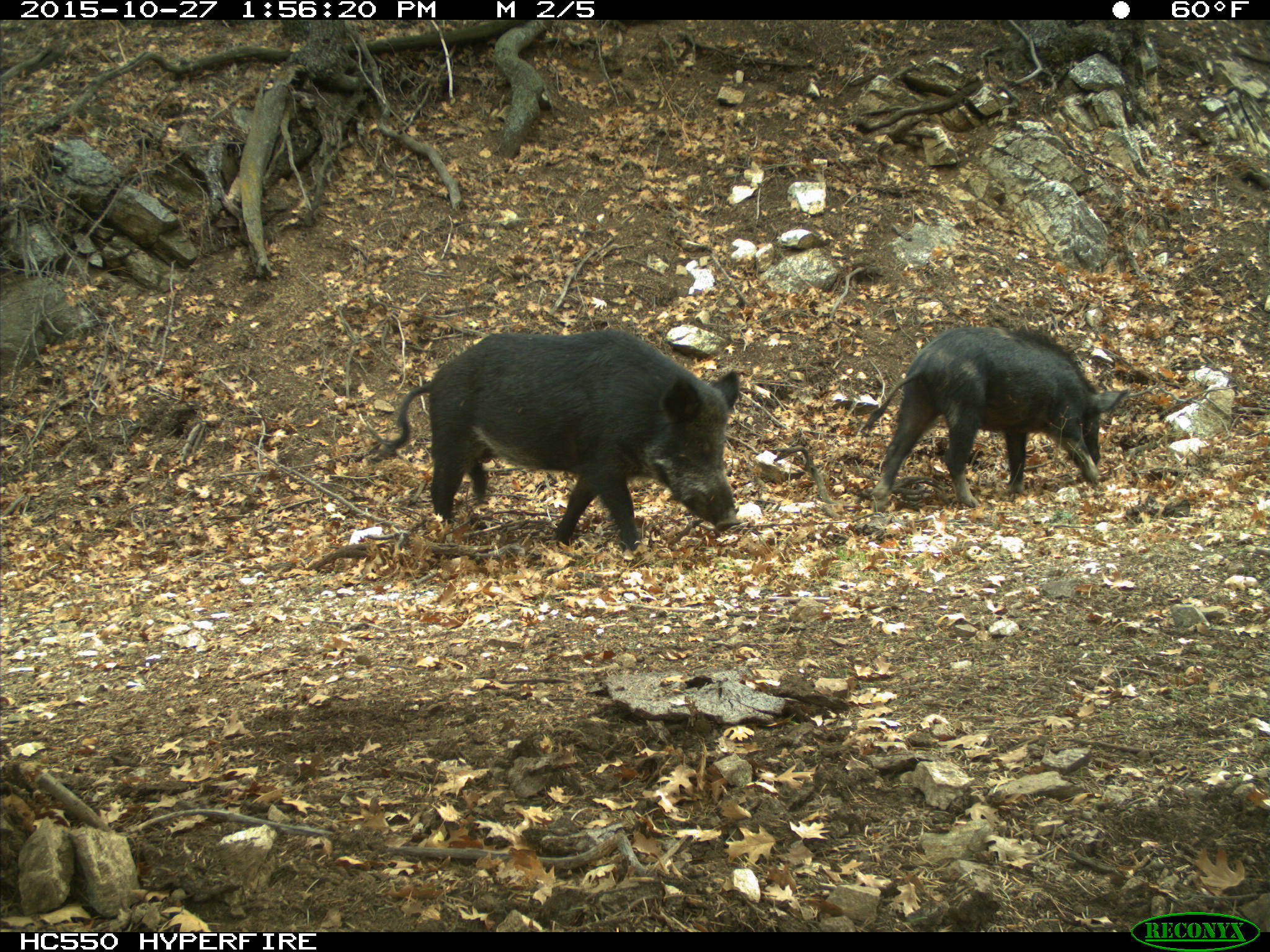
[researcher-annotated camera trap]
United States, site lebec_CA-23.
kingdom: Animalia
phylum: Chordata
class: Mammalia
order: Artiodactyla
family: Suidae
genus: Sus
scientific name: Sus scrofa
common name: wild boar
Sus scrofa (wild boar).